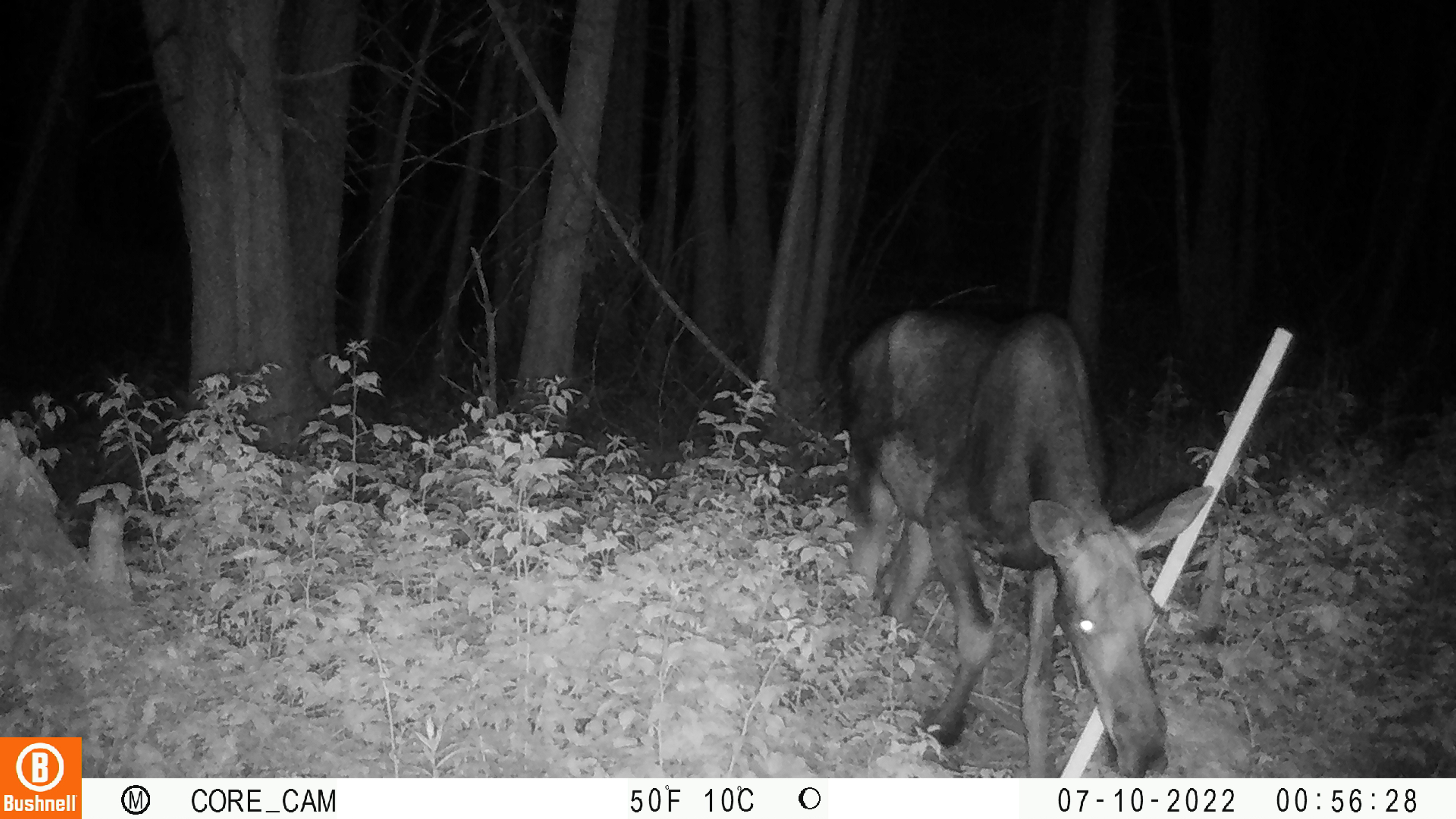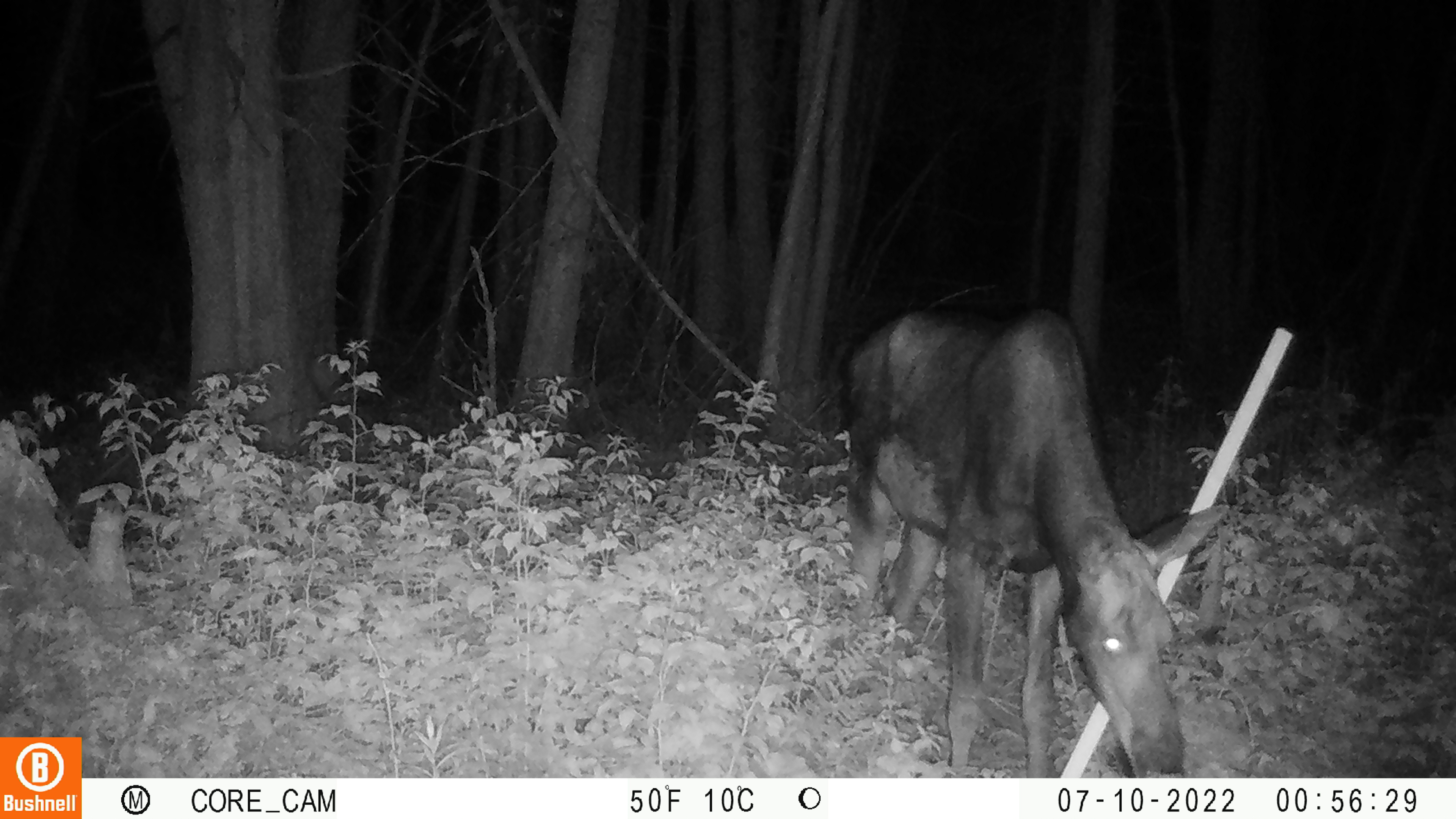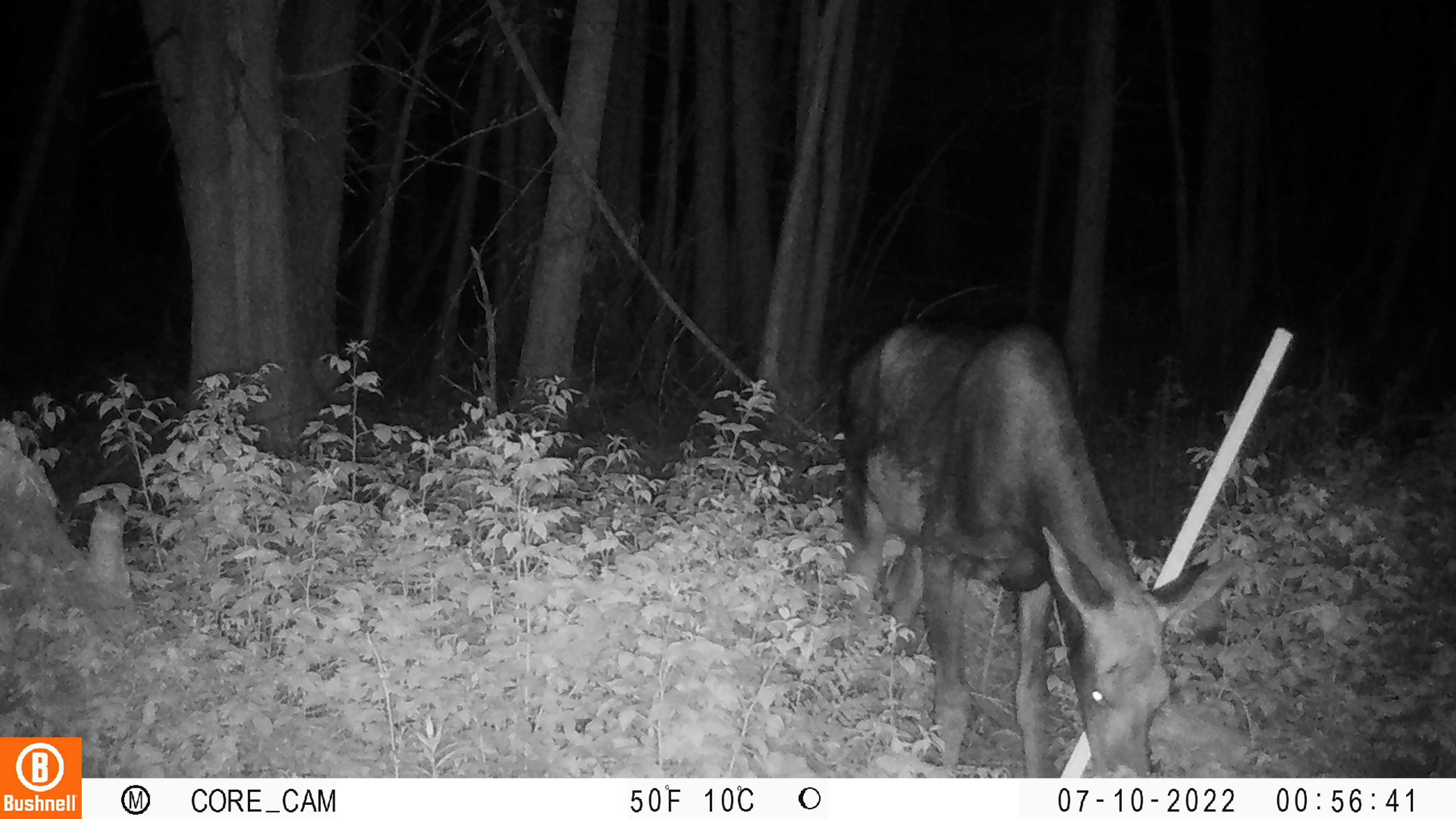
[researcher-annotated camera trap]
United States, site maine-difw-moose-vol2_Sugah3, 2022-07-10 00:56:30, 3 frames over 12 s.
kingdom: Animalia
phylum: Chordata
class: Mammalia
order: Artiodactyla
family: Cervidae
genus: Alces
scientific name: Alces alces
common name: moose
Moose (Alces alces).